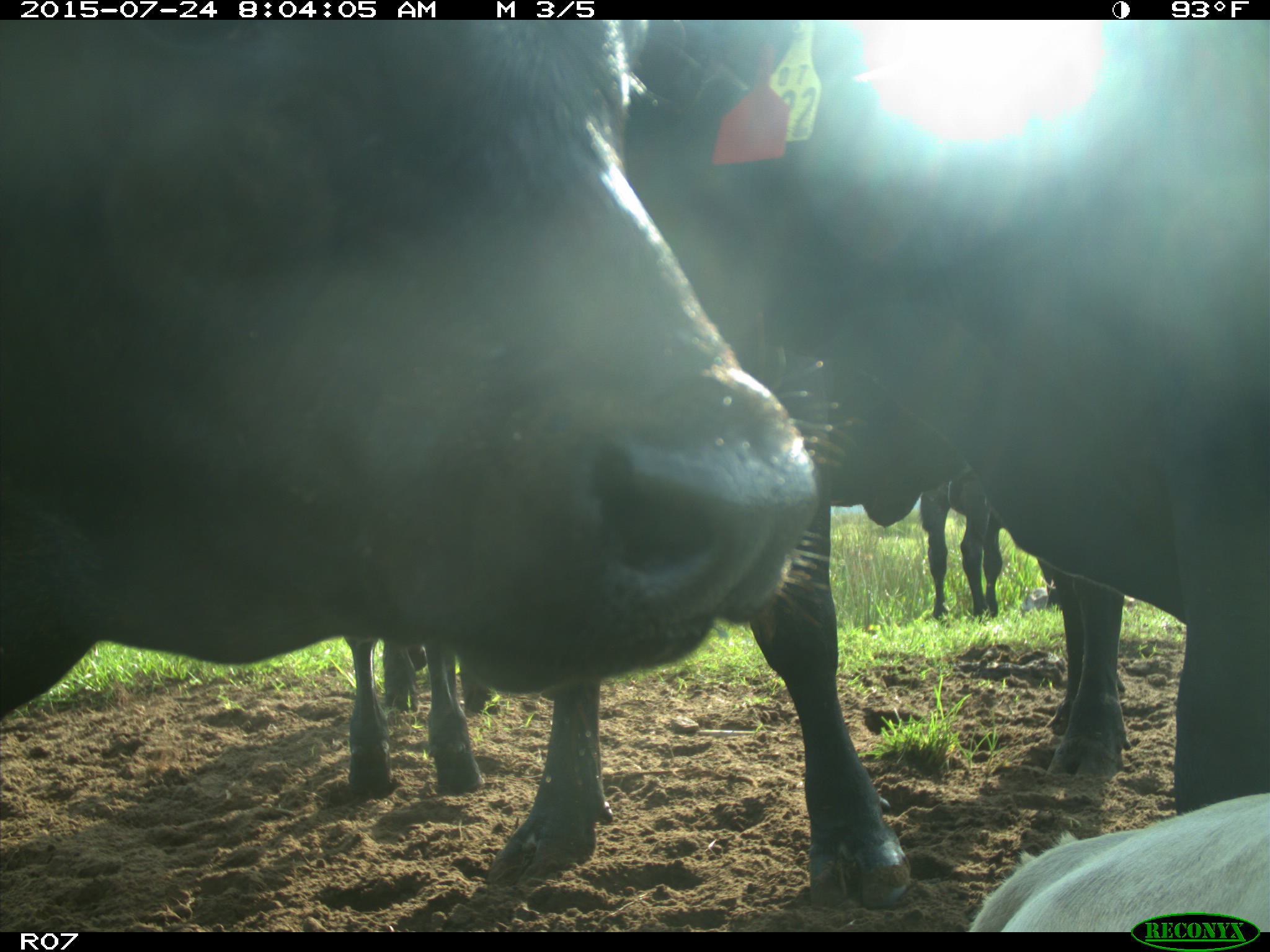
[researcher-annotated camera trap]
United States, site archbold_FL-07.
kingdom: Animalia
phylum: Chordata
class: Mammalia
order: Artiodactyla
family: Bovidae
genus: Bos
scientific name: Bos taurus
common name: domestic cow